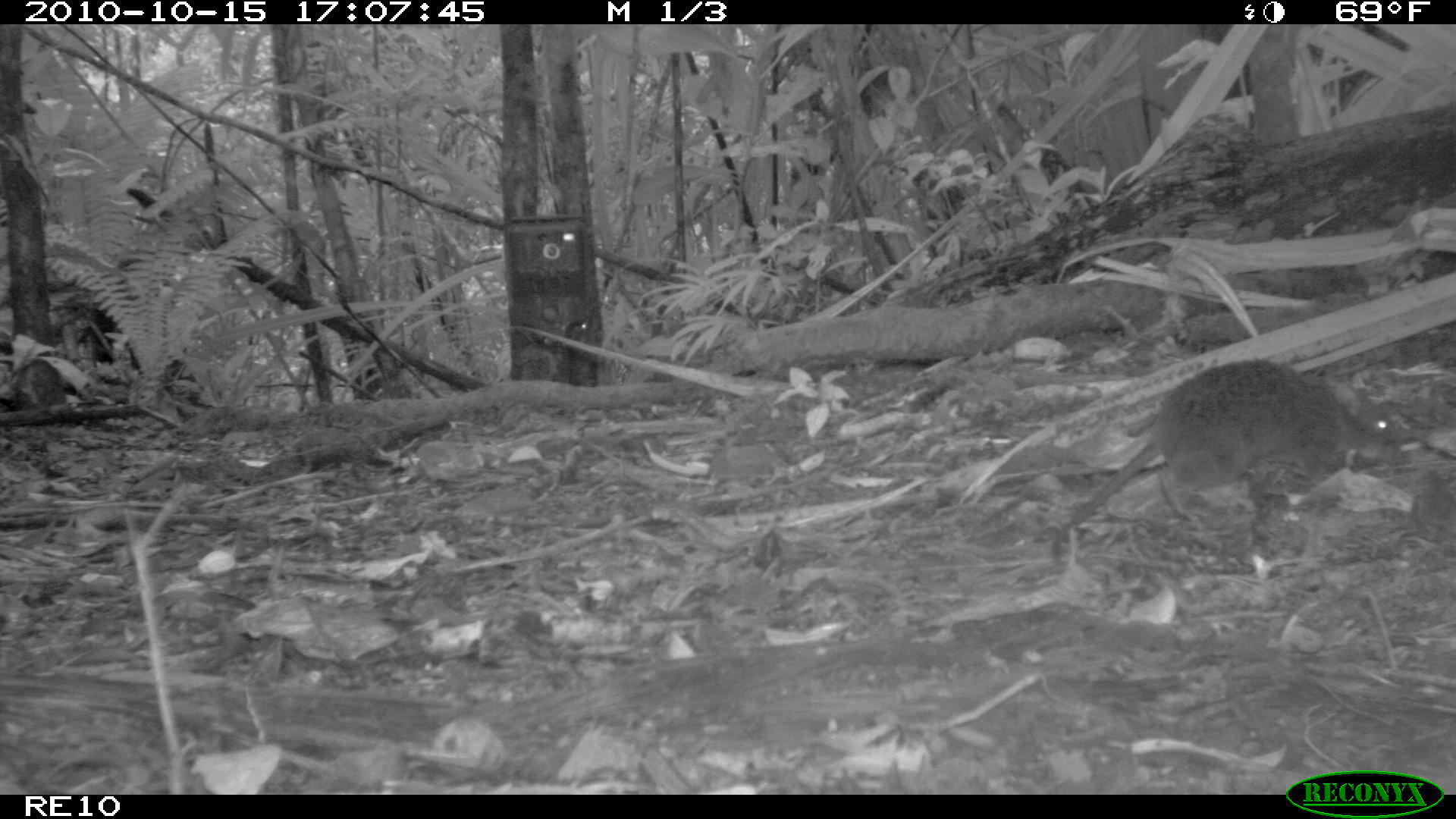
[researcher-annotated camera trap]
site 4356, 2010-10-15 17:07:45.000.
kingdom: Animalia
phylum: Chordata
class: Mammalia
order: Rodentia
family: Muridae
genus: Rattus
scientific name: Rattus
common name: rodent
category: unknown rat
Unknown rat (rodent) (Rattus), count 1.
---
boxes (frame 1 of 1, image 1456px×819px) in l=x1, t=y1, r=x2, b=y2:
unknown rat: l=1047, t=355, r=1408, b=575